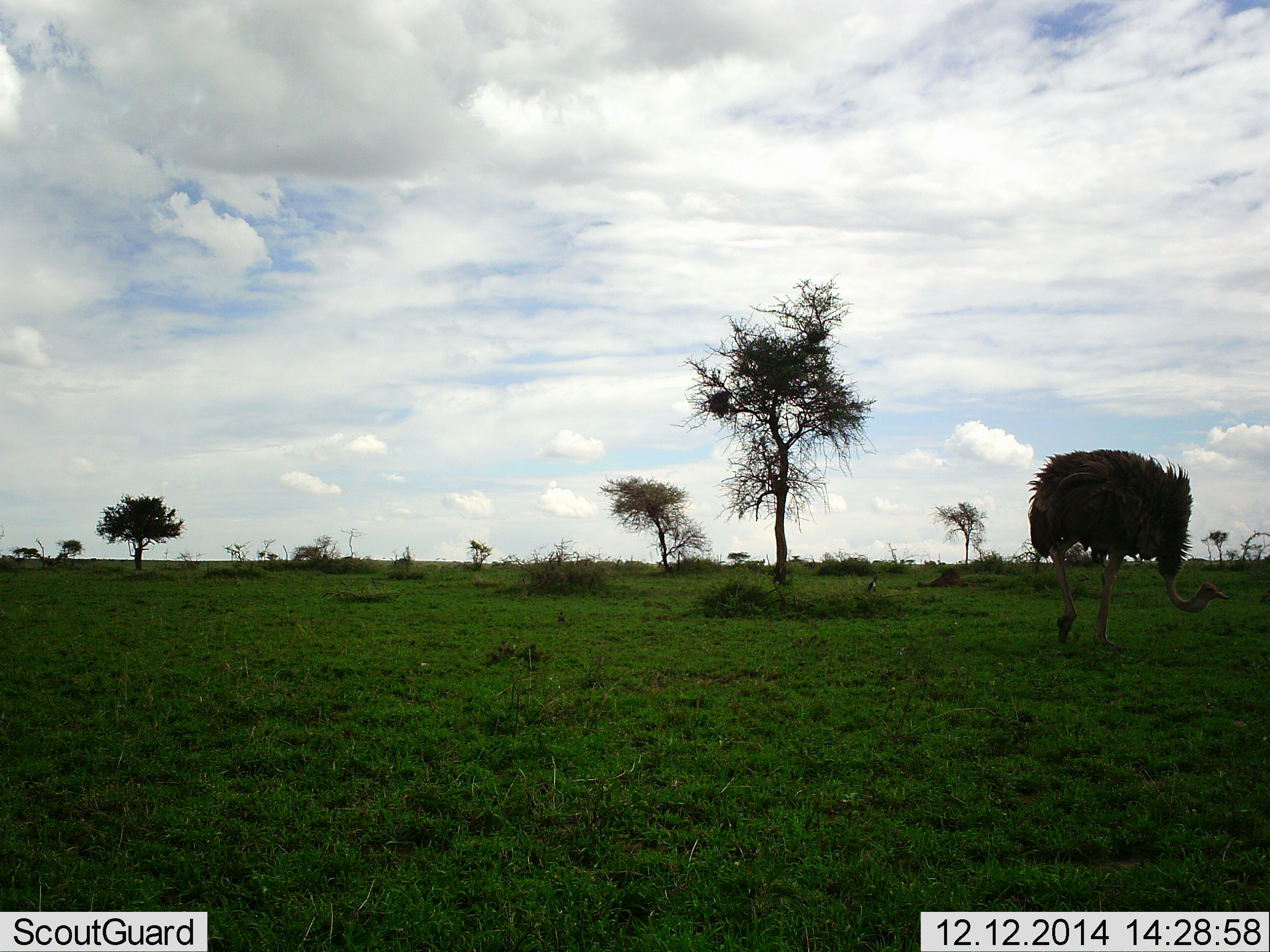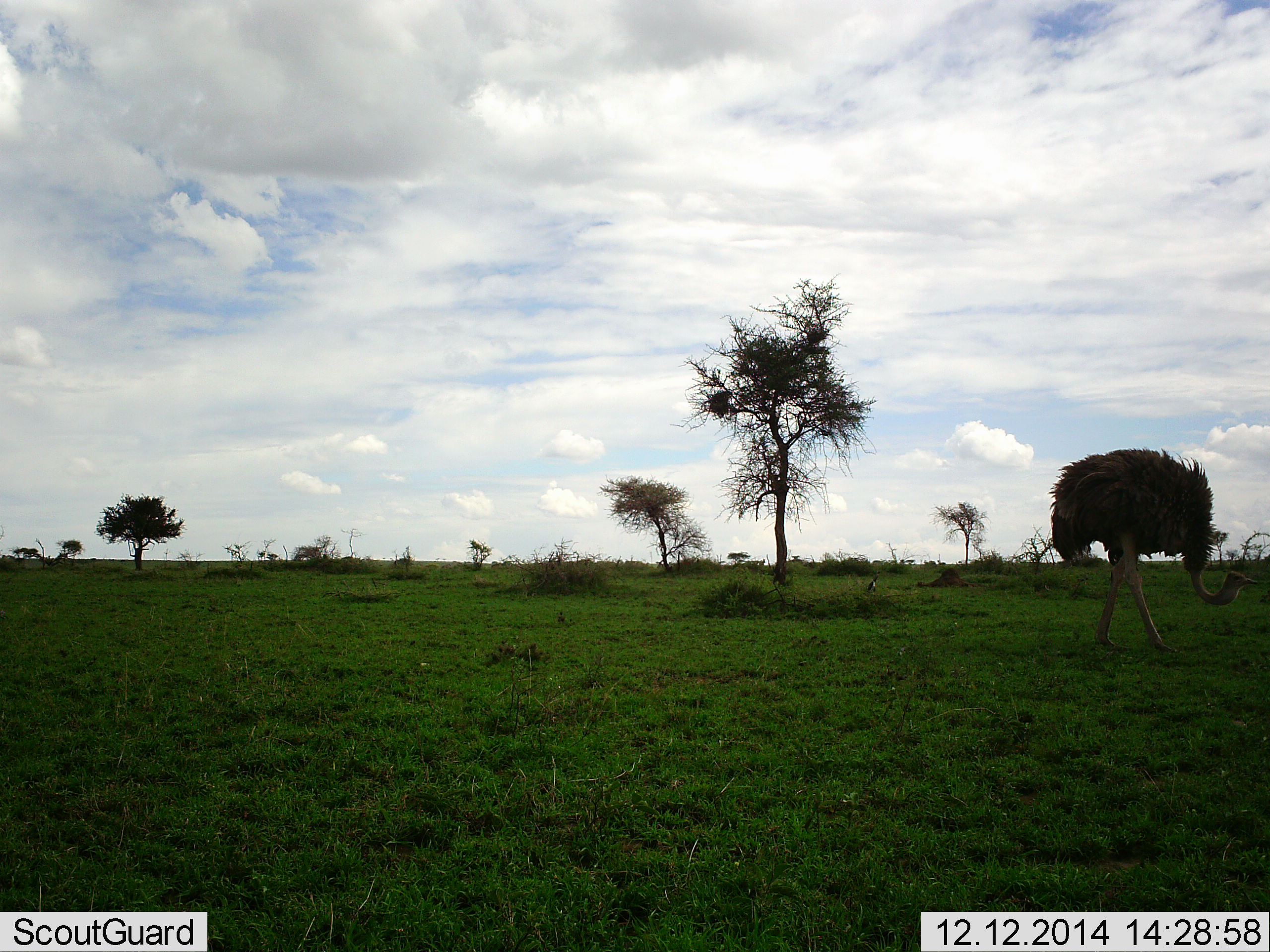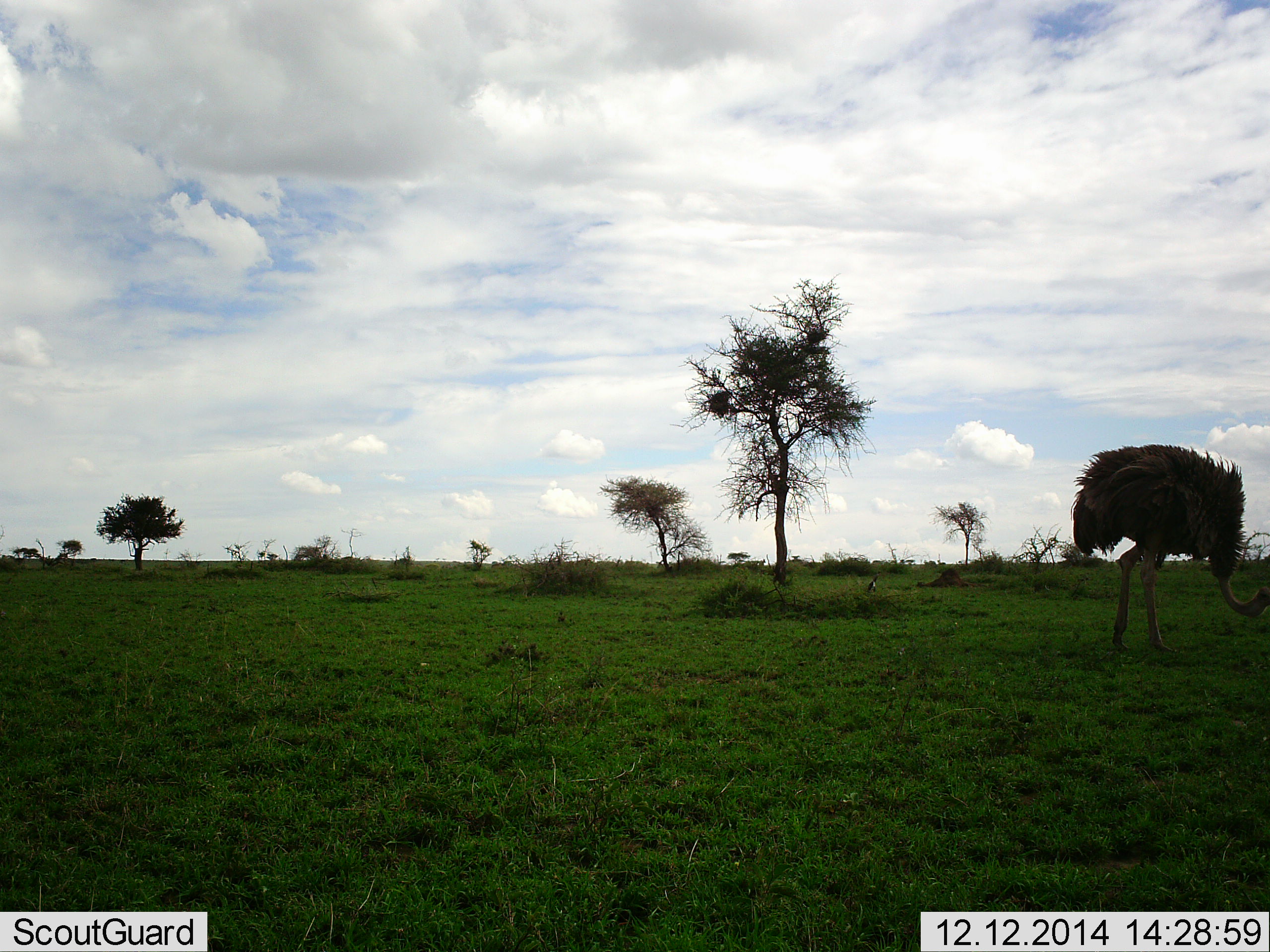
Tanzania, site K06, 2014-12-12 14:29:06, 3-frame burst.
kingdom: Animalia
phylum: Chordata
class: Aves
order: Struthioniformes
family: Struthionidae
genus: Struthio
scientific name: Struthio camelus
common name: ostrich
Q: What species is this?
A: Ostrich (Struthio camelus).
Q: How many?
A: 1.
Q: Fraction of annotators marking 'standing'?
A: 10%.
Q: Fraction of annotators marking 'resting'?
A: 0%.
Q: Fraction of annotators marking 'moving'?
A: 80%.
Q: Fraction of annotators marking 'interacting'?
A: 0%.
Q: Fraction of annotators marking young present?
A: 0%.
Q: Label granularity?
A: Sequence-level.